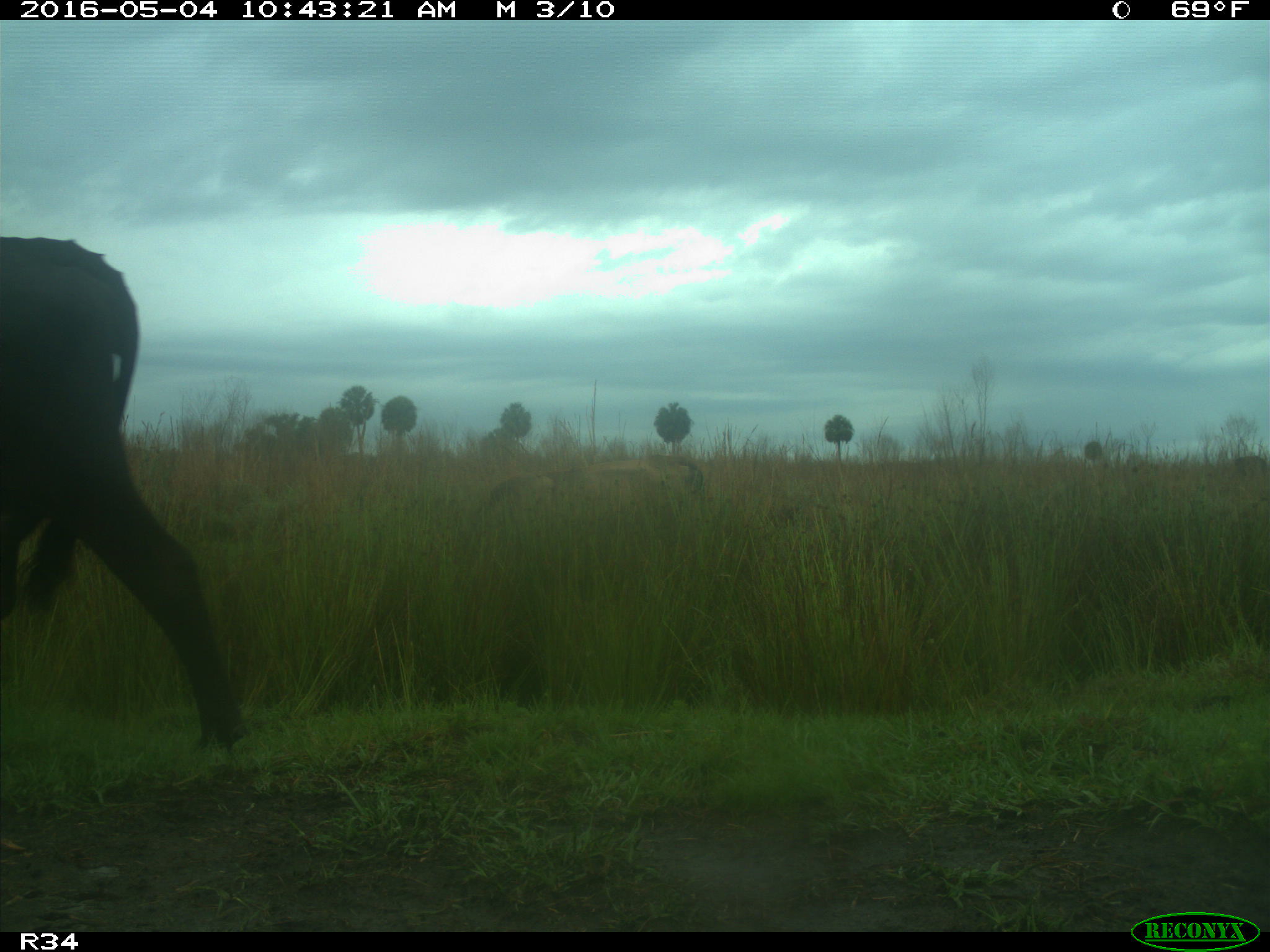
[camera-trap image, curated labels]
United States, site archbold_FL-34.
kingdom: Animalia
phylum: Chordata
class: Mammalia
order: Artiodactyla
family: Bovidae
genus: Bos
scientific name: Bos taurus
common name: domestic cow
Bos taurus (domestic cow).